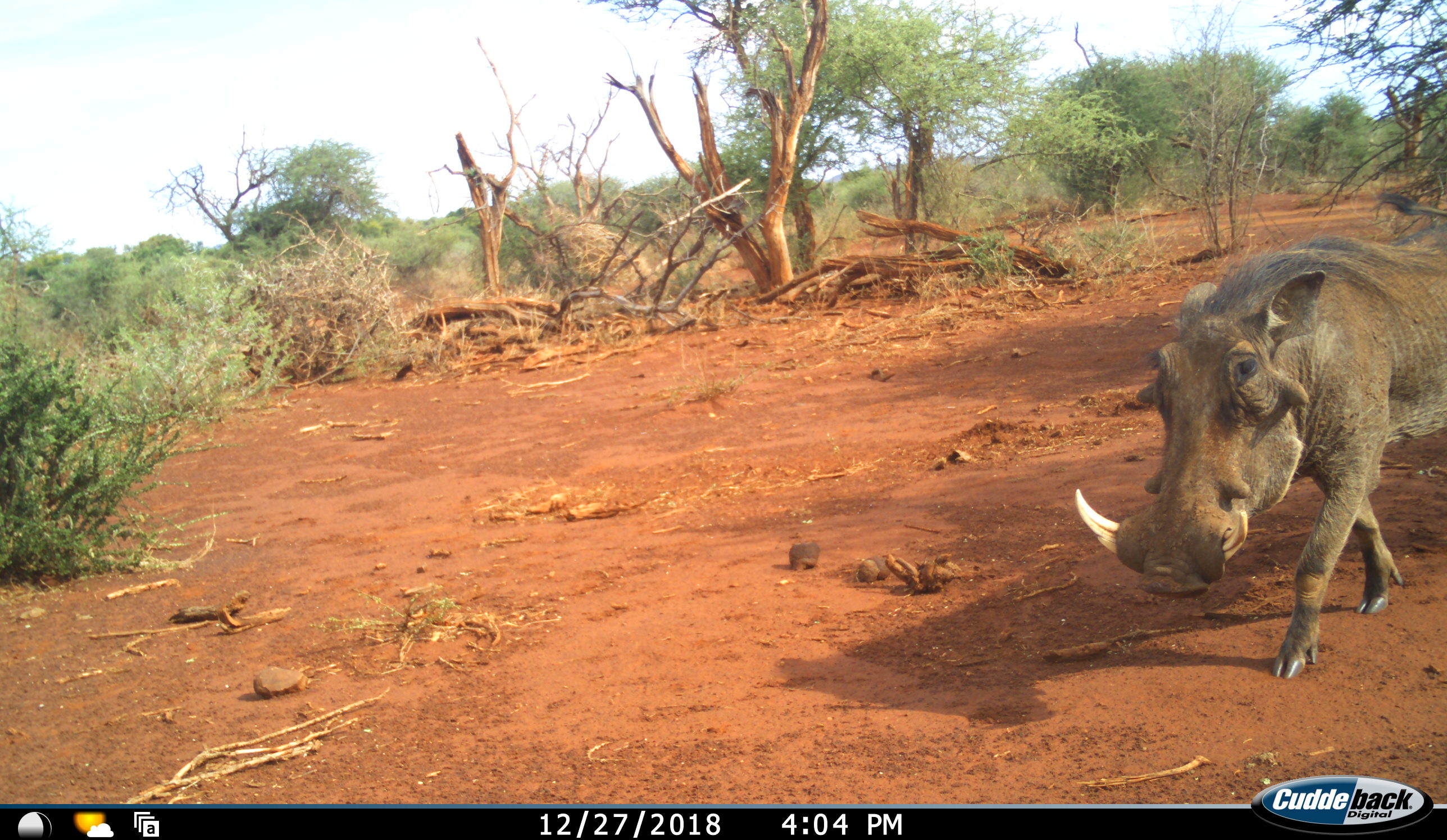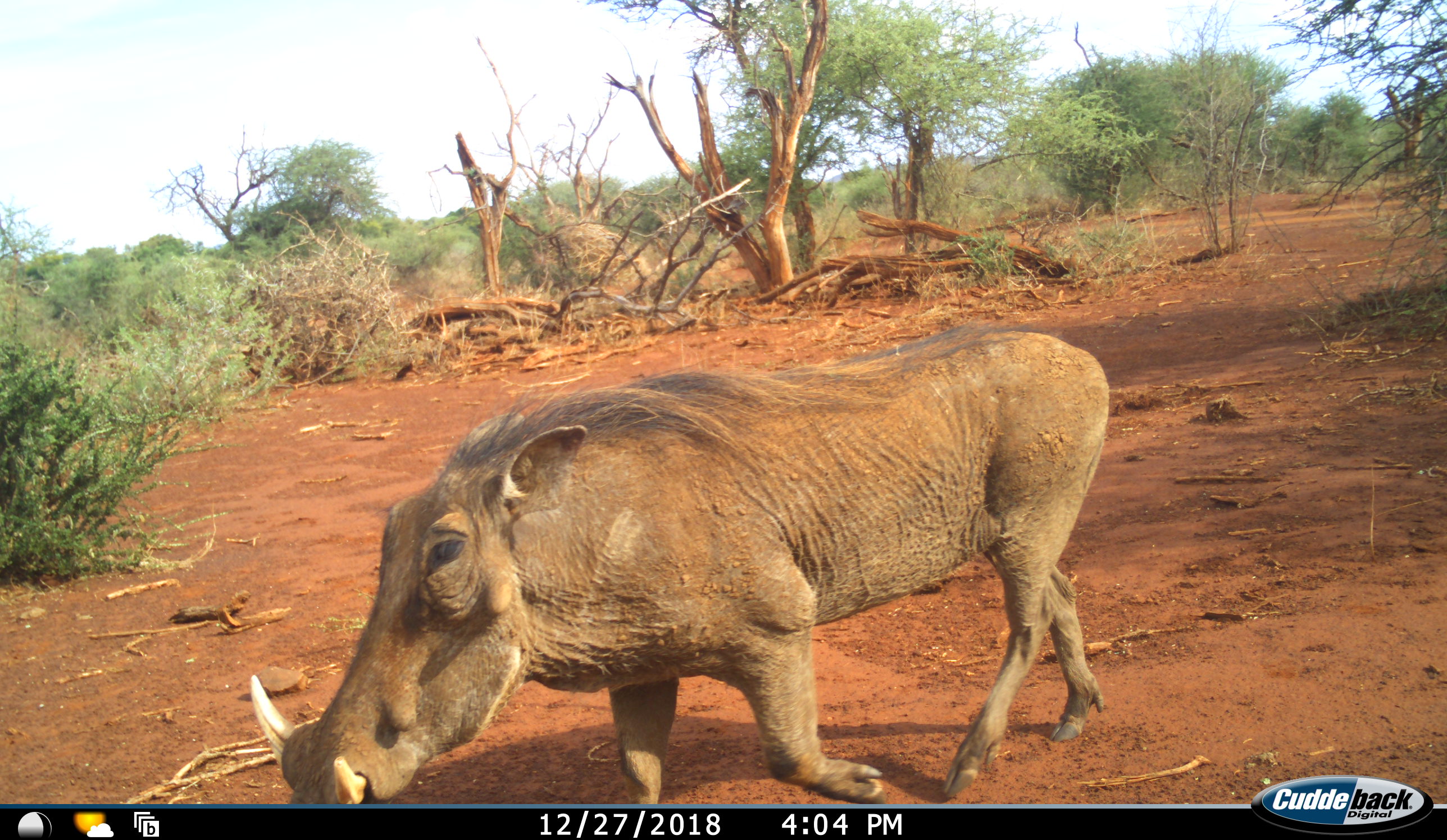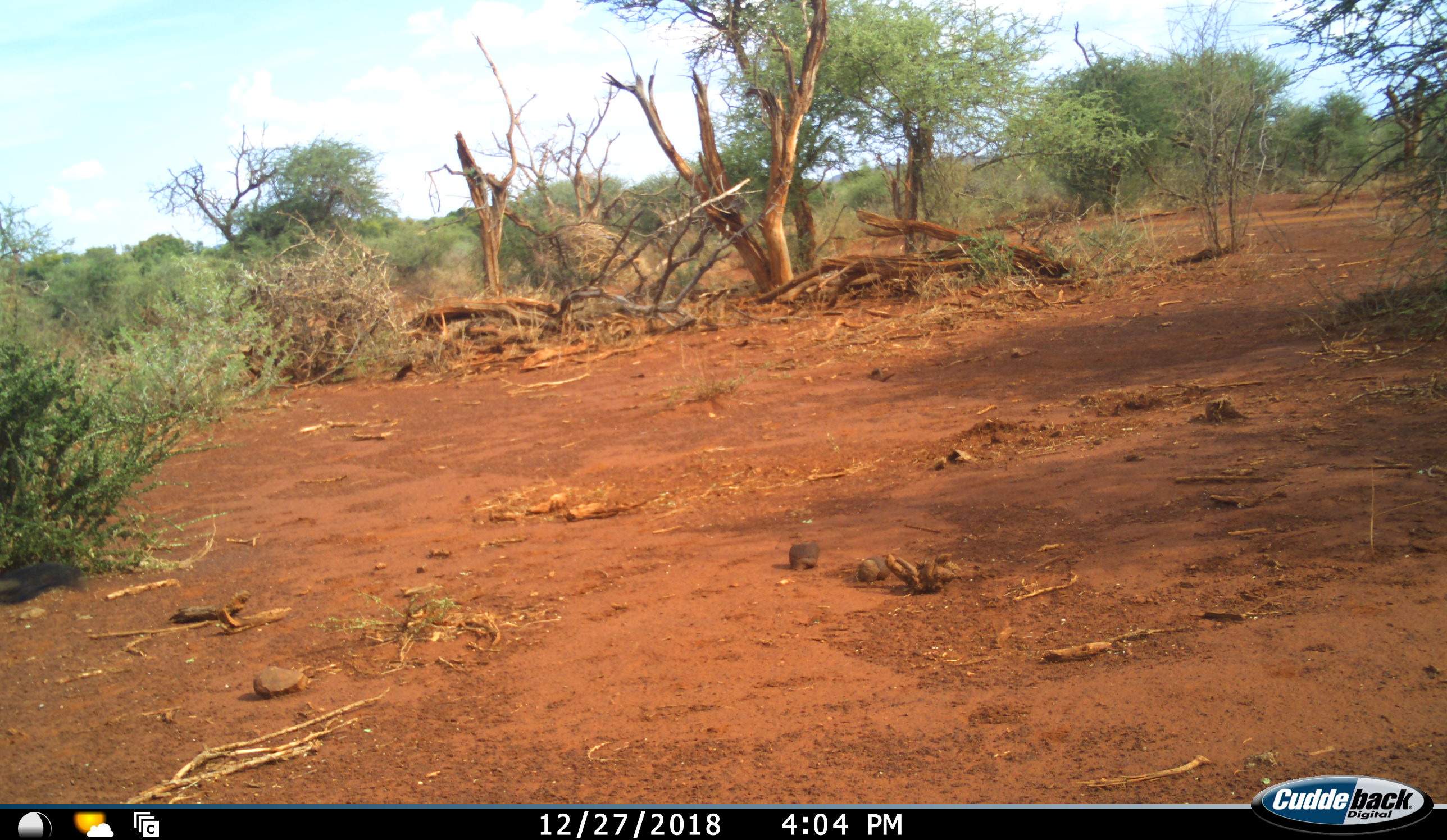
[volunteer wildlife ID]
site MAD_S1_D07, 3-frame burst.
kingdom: Animalia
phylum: Chordata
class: Mammalia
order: Artiodactyla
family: Suidae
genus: Phacochoerus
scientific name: Phacochoerus africanus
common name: warthog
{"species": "warthog (Phacochoerus africanus)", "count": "1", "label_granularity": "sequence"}